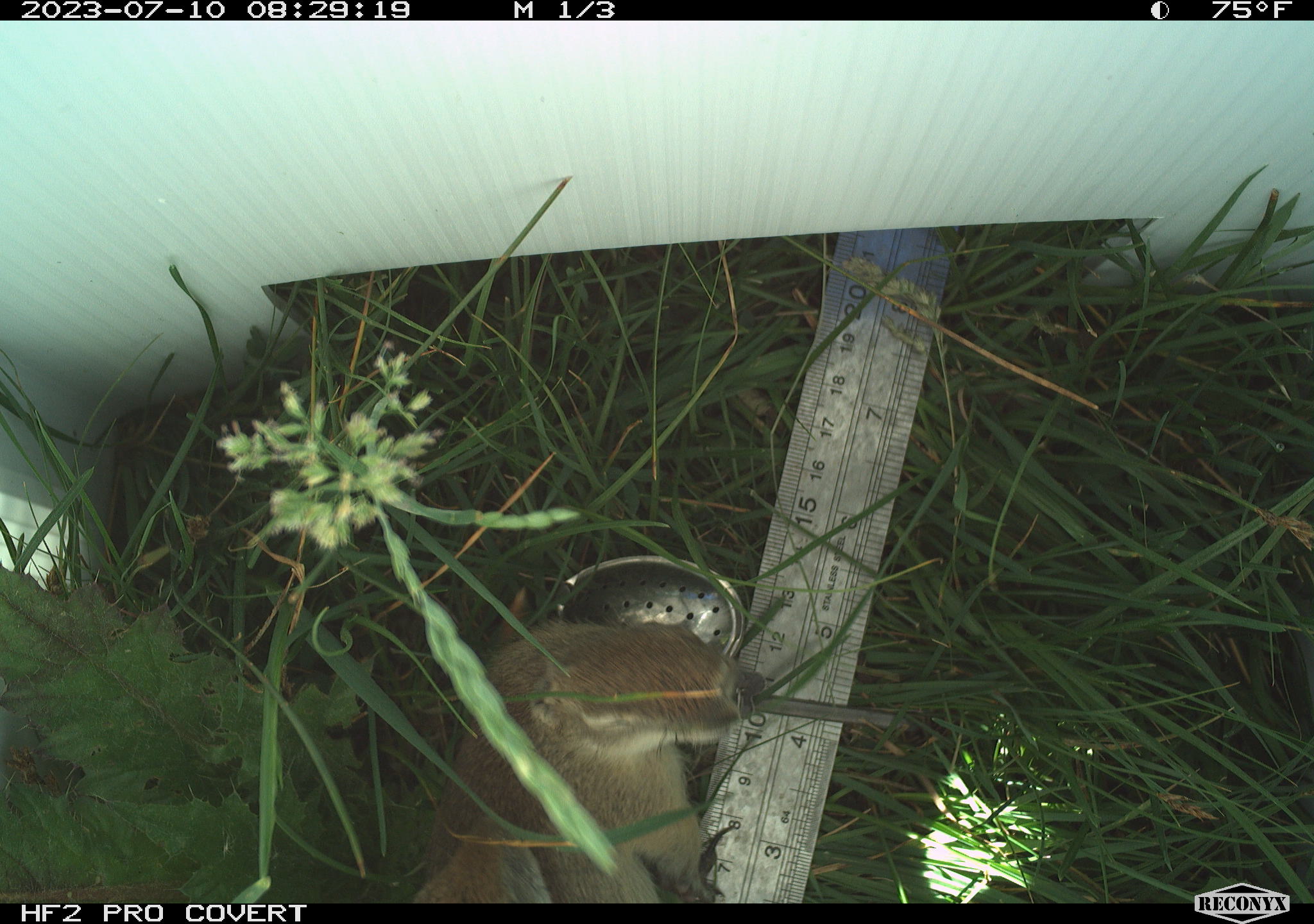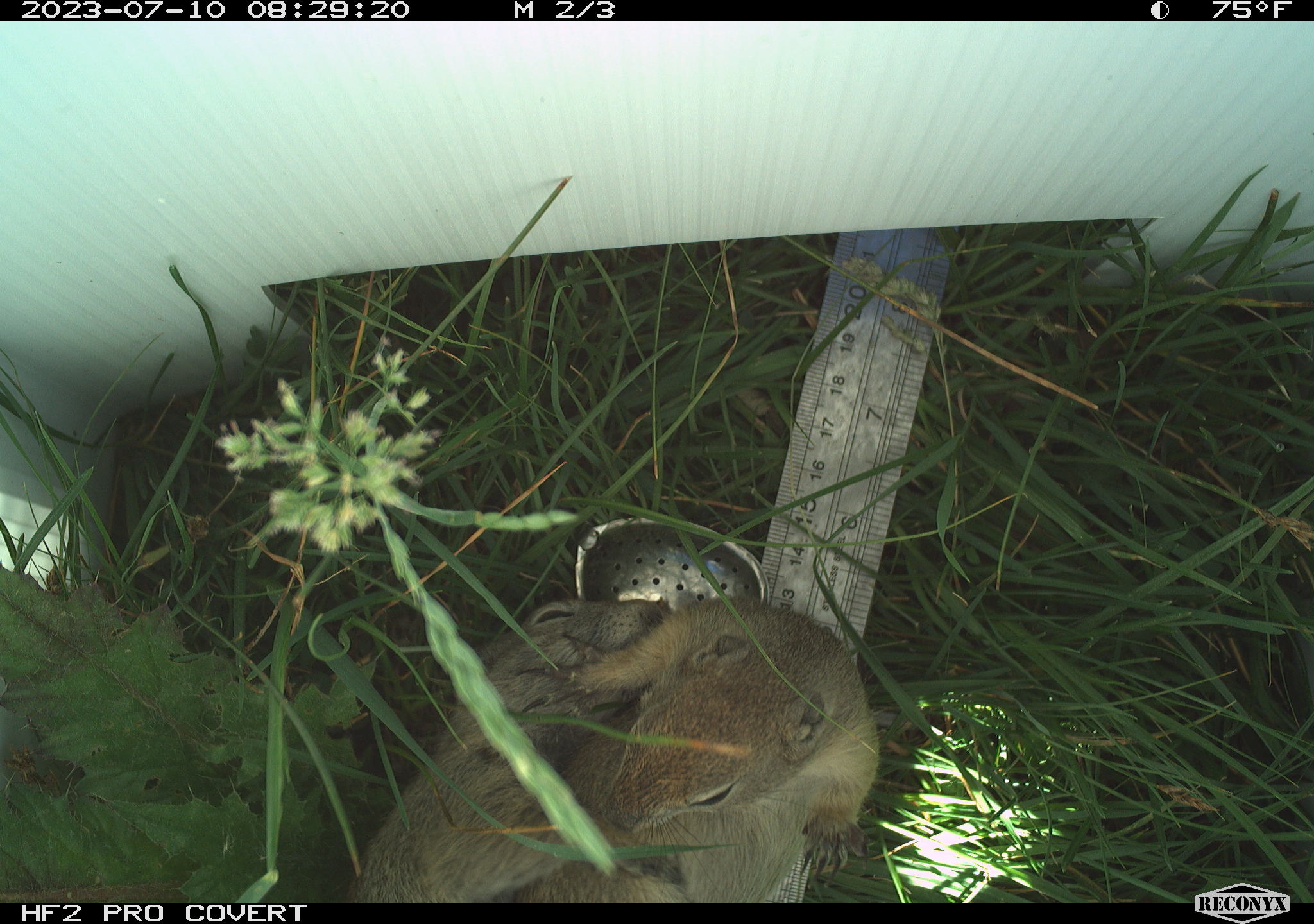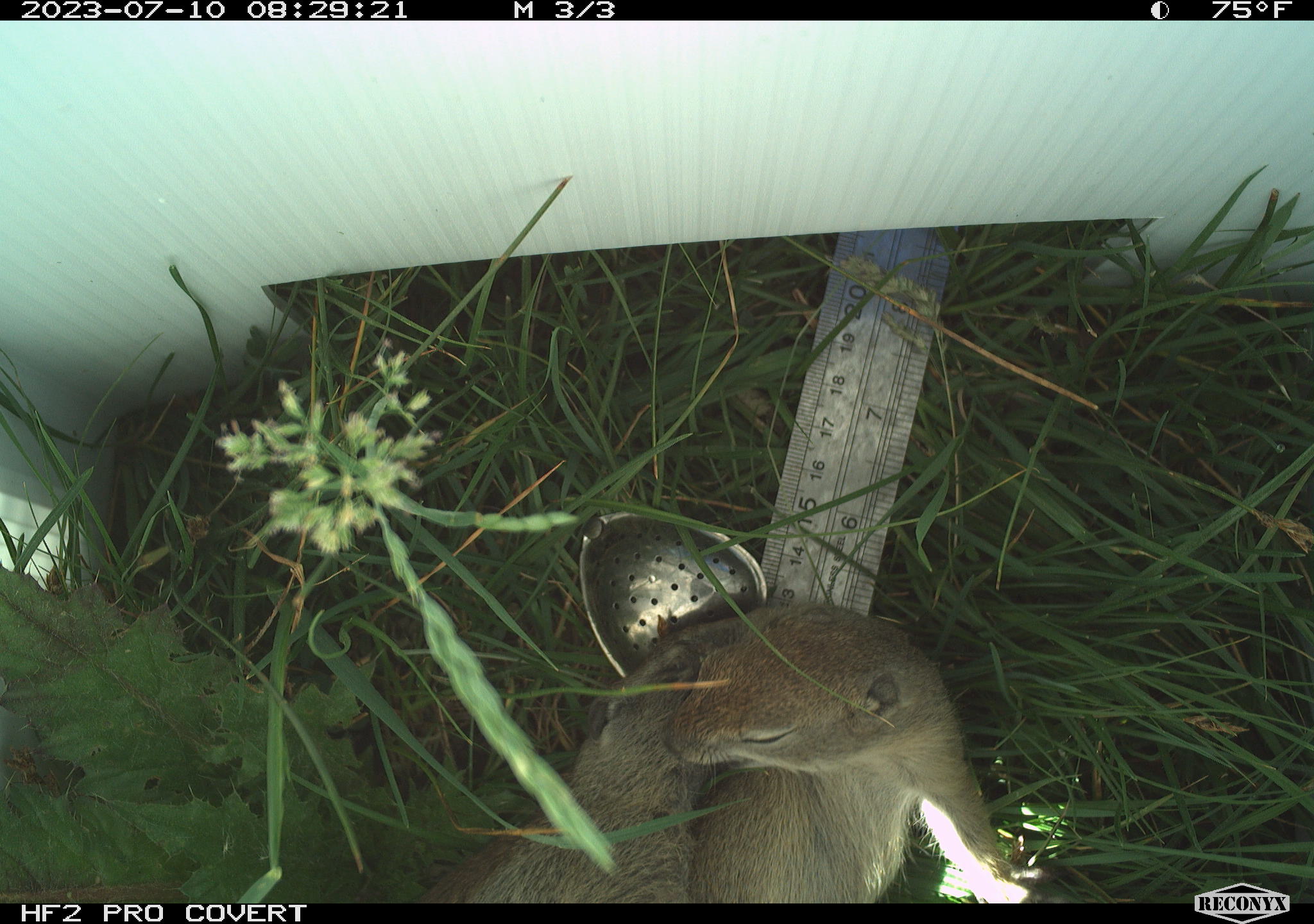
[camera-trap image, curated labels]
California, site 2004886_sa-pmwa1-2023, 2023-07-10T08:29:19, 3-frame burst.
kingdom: Animalia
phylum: Chordata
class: Mammalia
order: Rodentia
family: Sciuridae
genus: Urocitellus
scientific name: Urocitellus beldingi beldingi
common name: belding's ground squirrel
Belding's ground squirrel (Urocitellus beldingi beldingi).